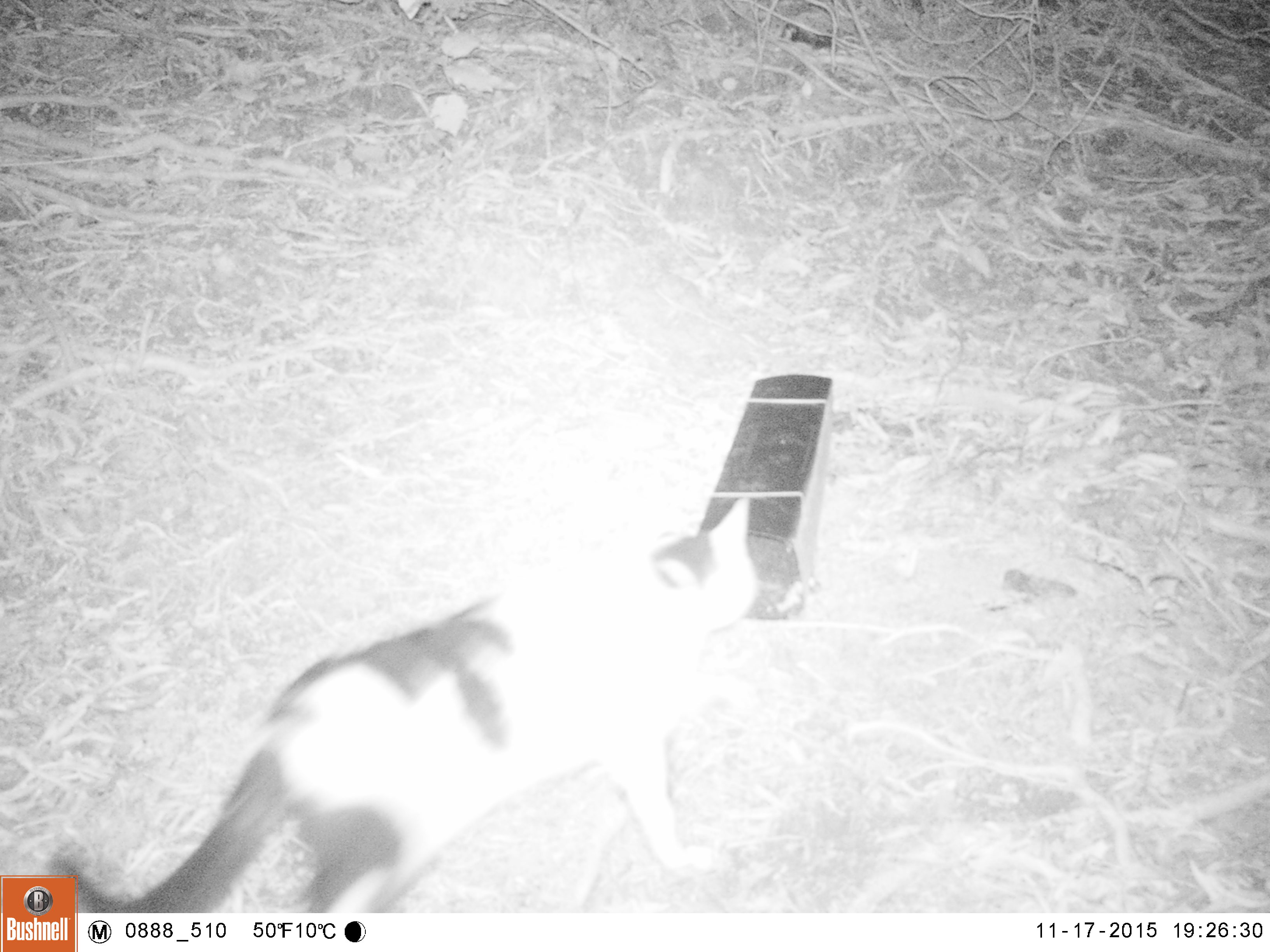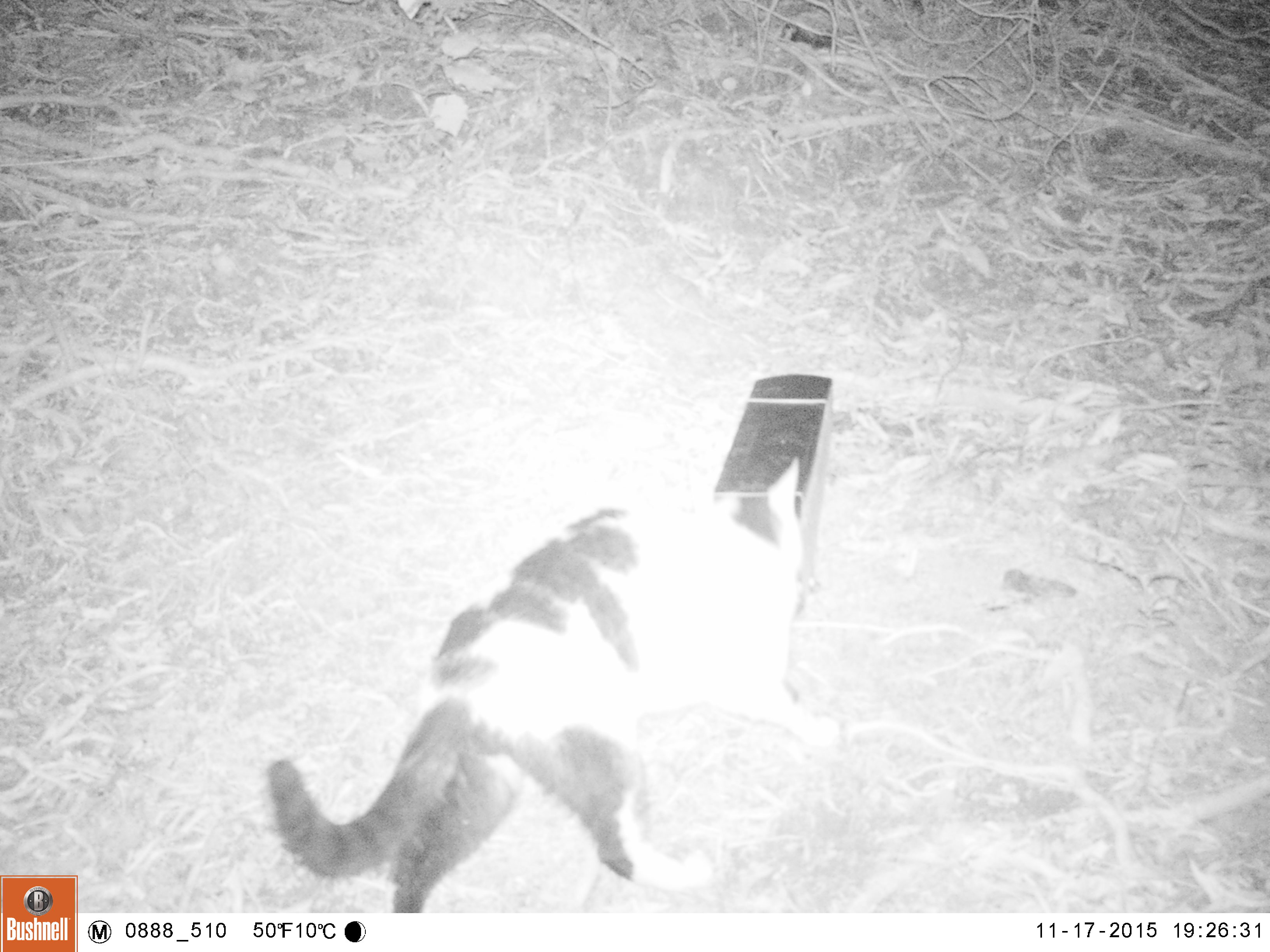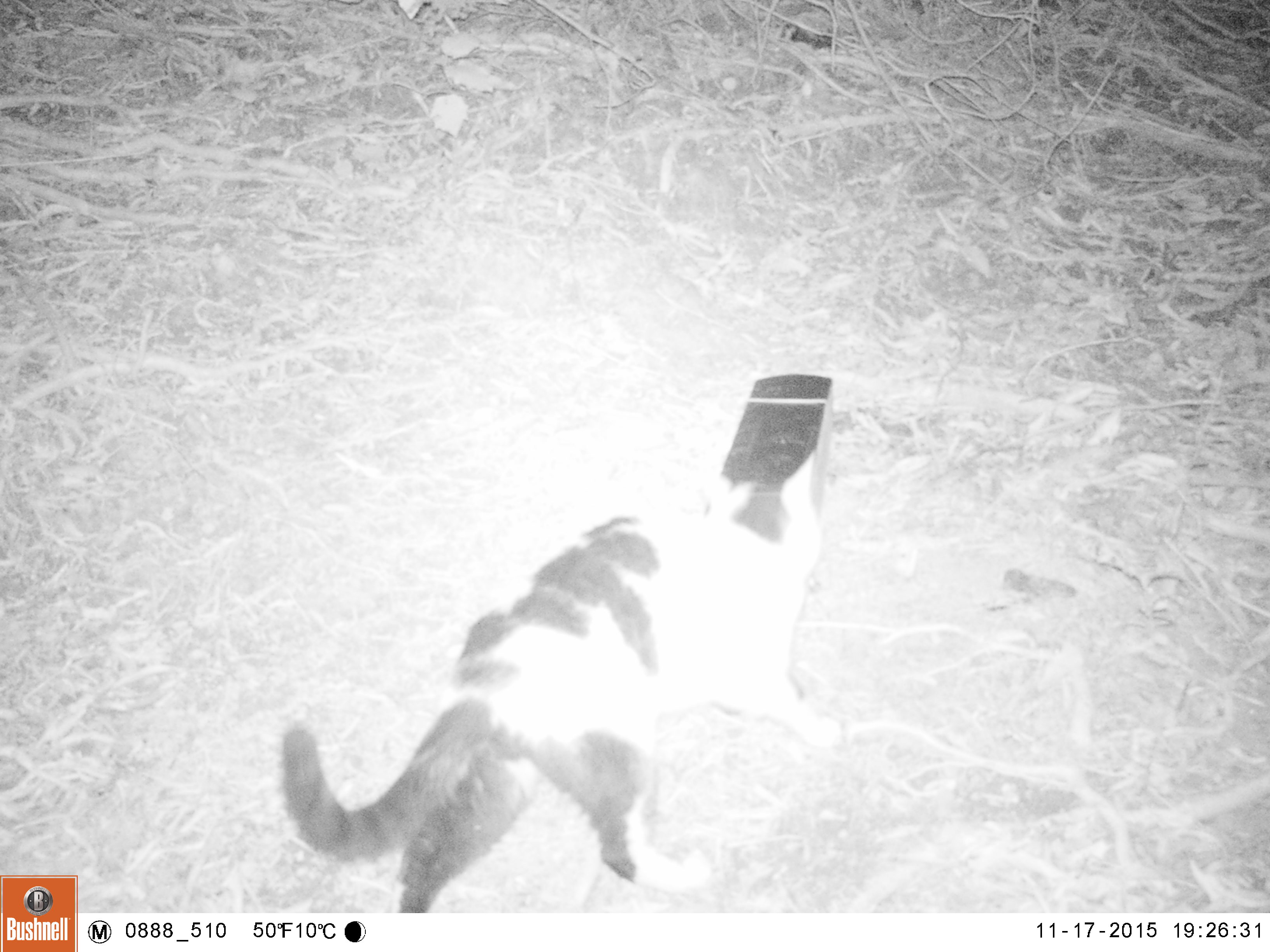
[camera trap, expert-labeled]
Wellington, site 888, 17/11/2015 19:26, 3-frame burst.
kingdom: Animalia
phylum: Chordata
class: Mammalia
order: Carnivora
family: Felidae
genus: Felis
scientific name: Felis catus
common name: cat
Cat (Felis catus).